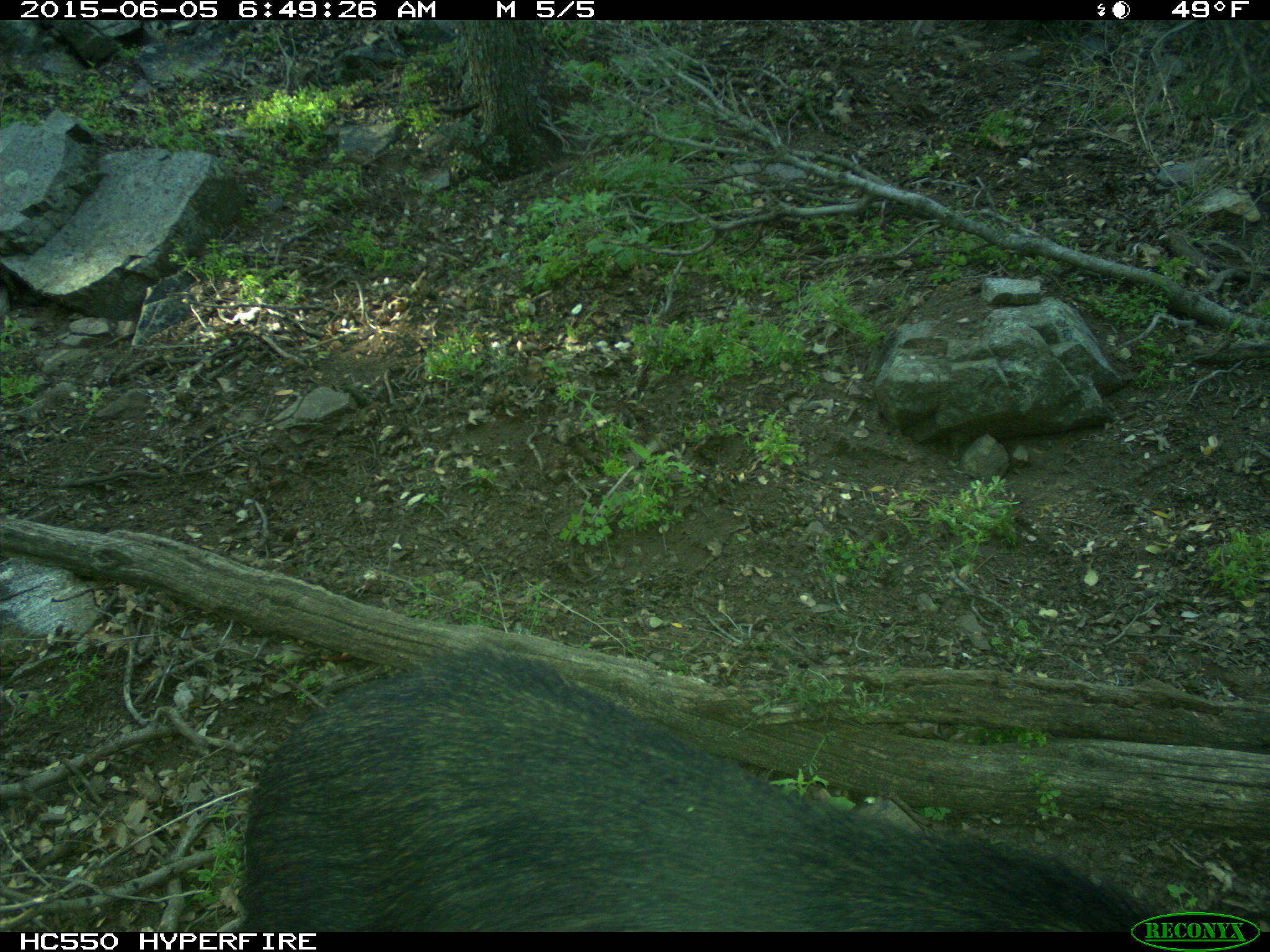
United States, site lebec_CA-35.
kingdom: Animalia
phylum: Chordata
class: Mammalia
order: Artiodactyla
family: Suidae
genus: Sus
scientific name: Sus scrofa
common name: wild boar